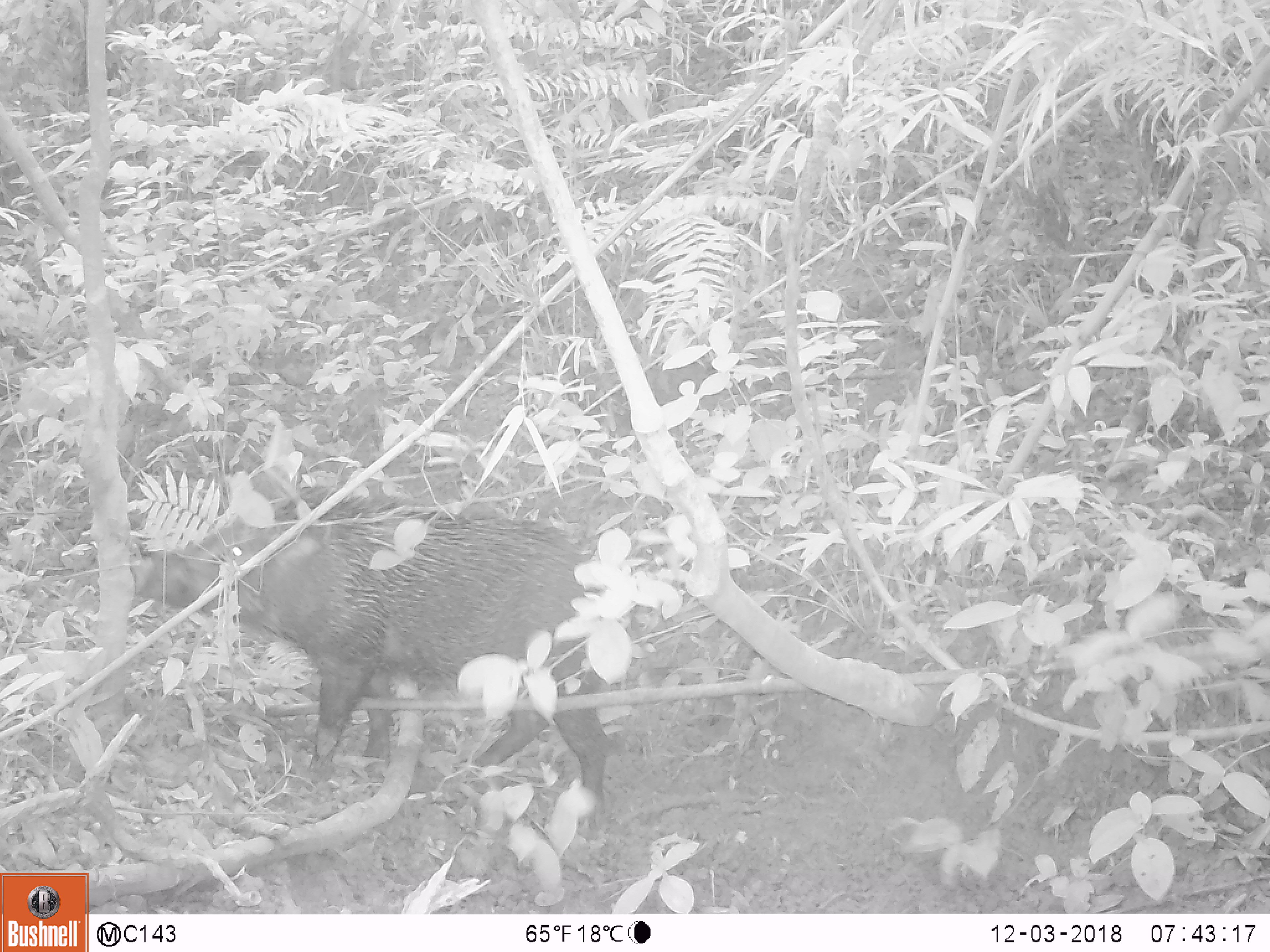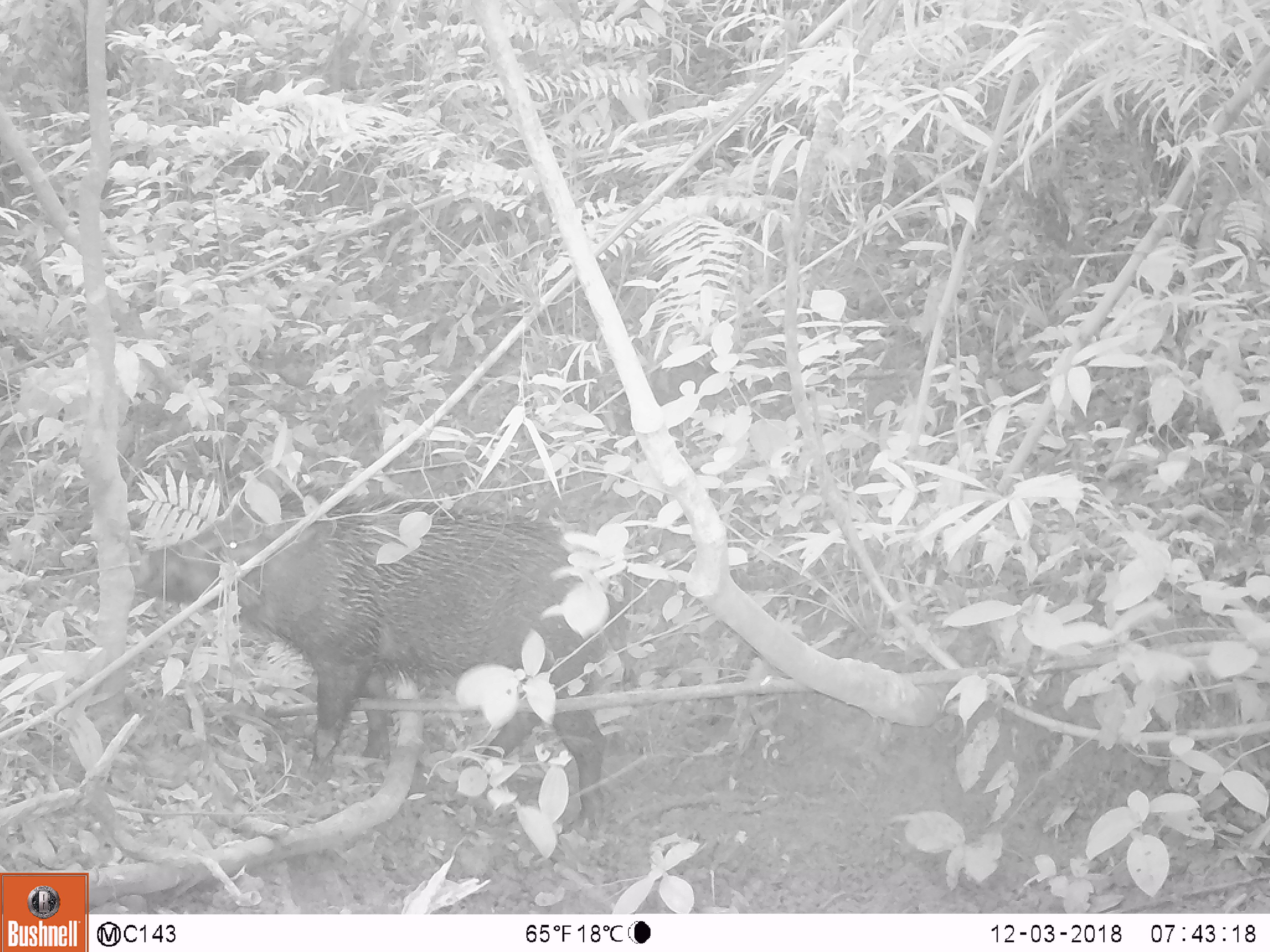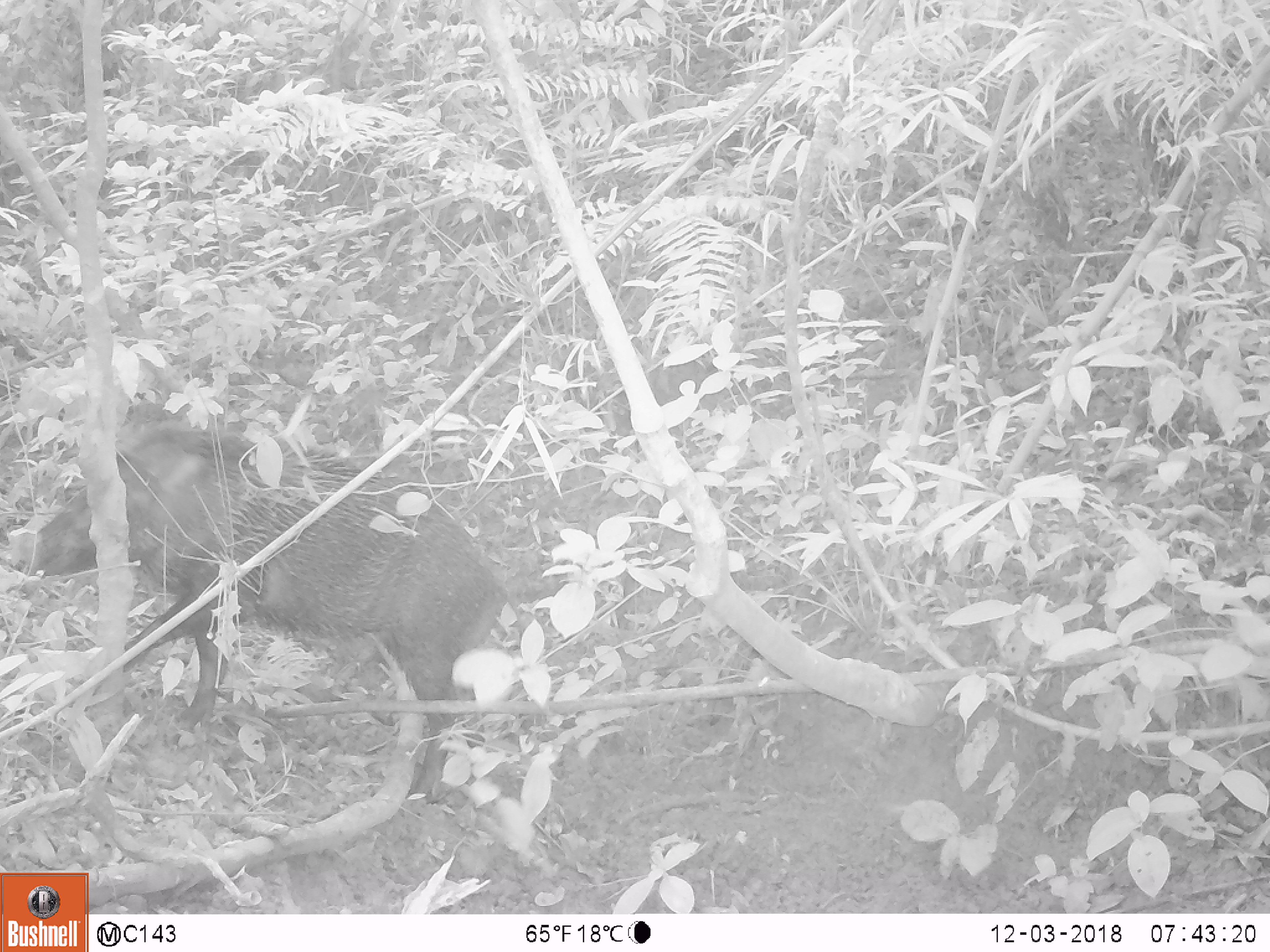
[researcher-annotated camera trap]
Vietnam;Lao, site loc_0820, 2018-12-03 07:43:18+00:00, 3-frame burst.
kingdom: Animalia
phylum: Chordata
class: Mammalia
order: Artiodactyla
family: Suidae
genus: Sus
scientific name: Sus scrofa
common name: eurasian wild pig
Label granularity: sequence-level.